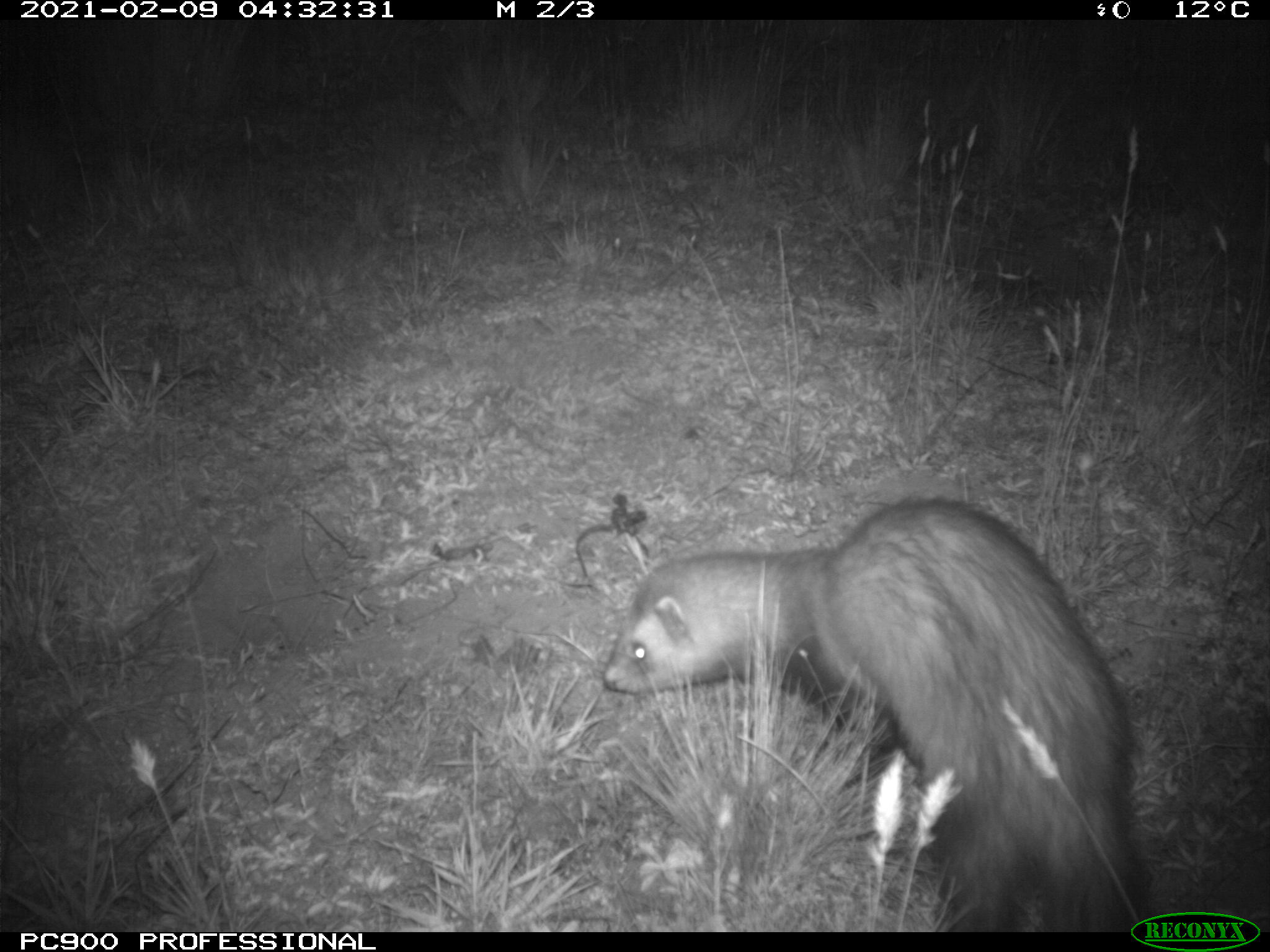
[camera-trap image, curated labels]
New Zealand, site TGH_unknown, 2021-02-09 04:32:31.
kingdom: Animalia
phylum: Chordata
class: Mammalia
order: Carnivora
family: Mustelidae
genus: Mustela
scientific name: Mustela furo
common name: ferret